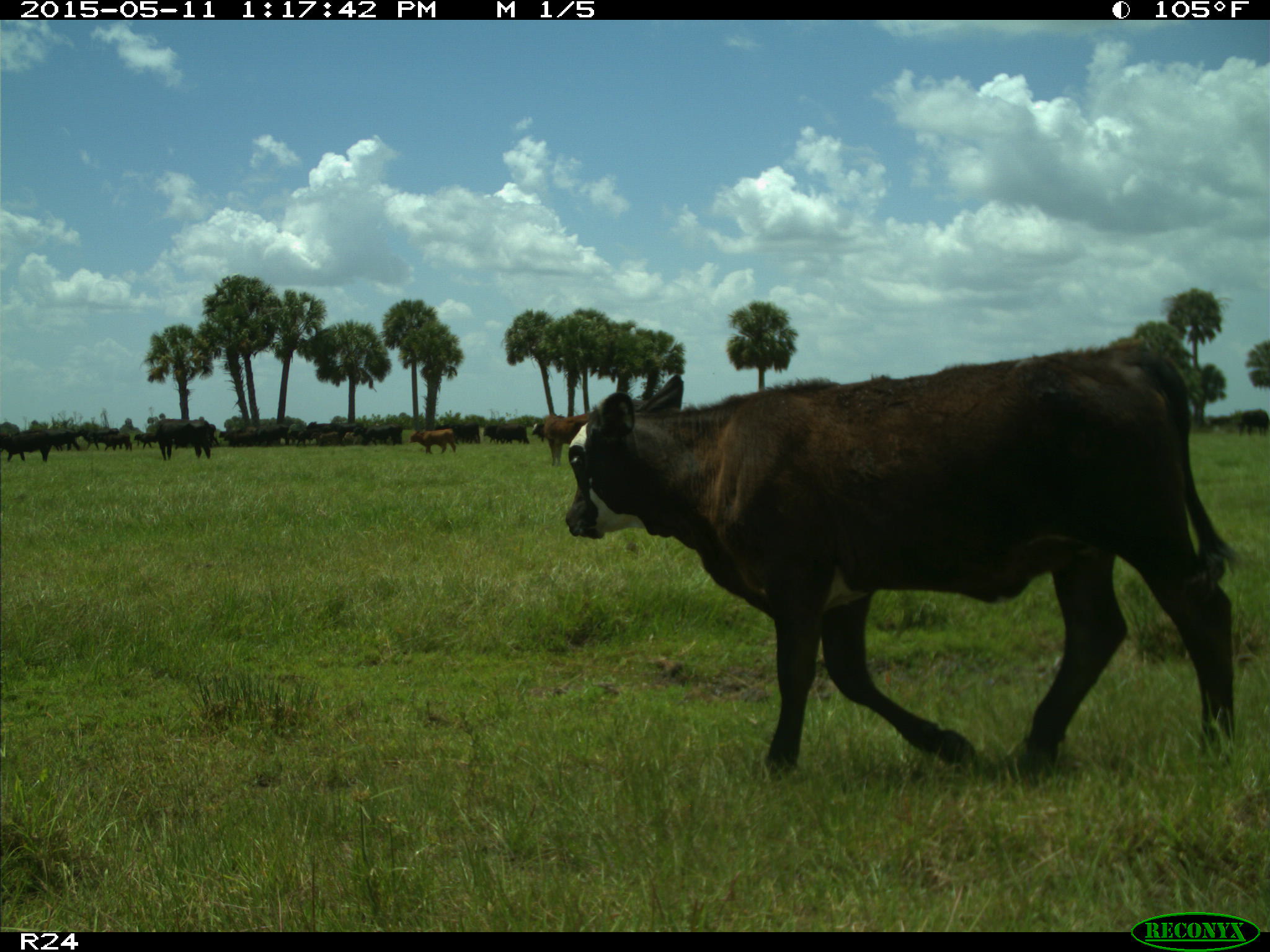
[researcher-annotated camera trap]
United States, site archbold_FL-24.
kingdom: Animalia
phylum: Chordata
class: Mammalia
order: Artiodactyla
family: Bovidae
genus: Bos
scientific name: Bos taurus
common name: domestic cow